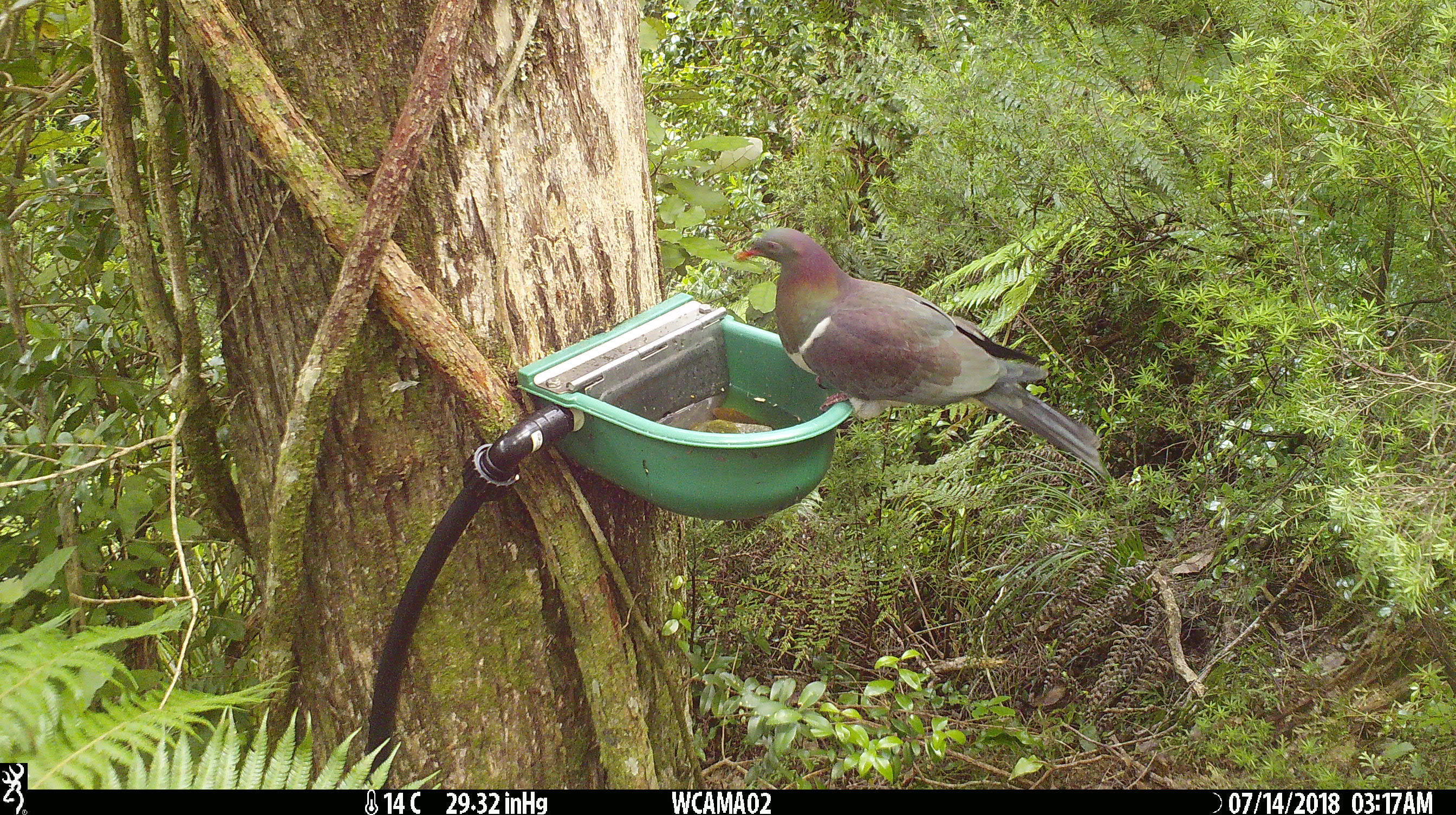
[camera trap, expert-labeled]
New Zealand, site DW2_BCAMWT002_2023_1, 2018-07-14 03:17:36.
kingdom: Animalia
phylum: Chordata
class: Aves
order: Columbiformes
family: Columbidae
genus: Hemiphaga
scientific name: Hemiphaga novaeseelandiae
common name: new zealand pigeon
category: kereru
Kereru (new zealand pigeon) (Hemiphaga novaeseelandiae).